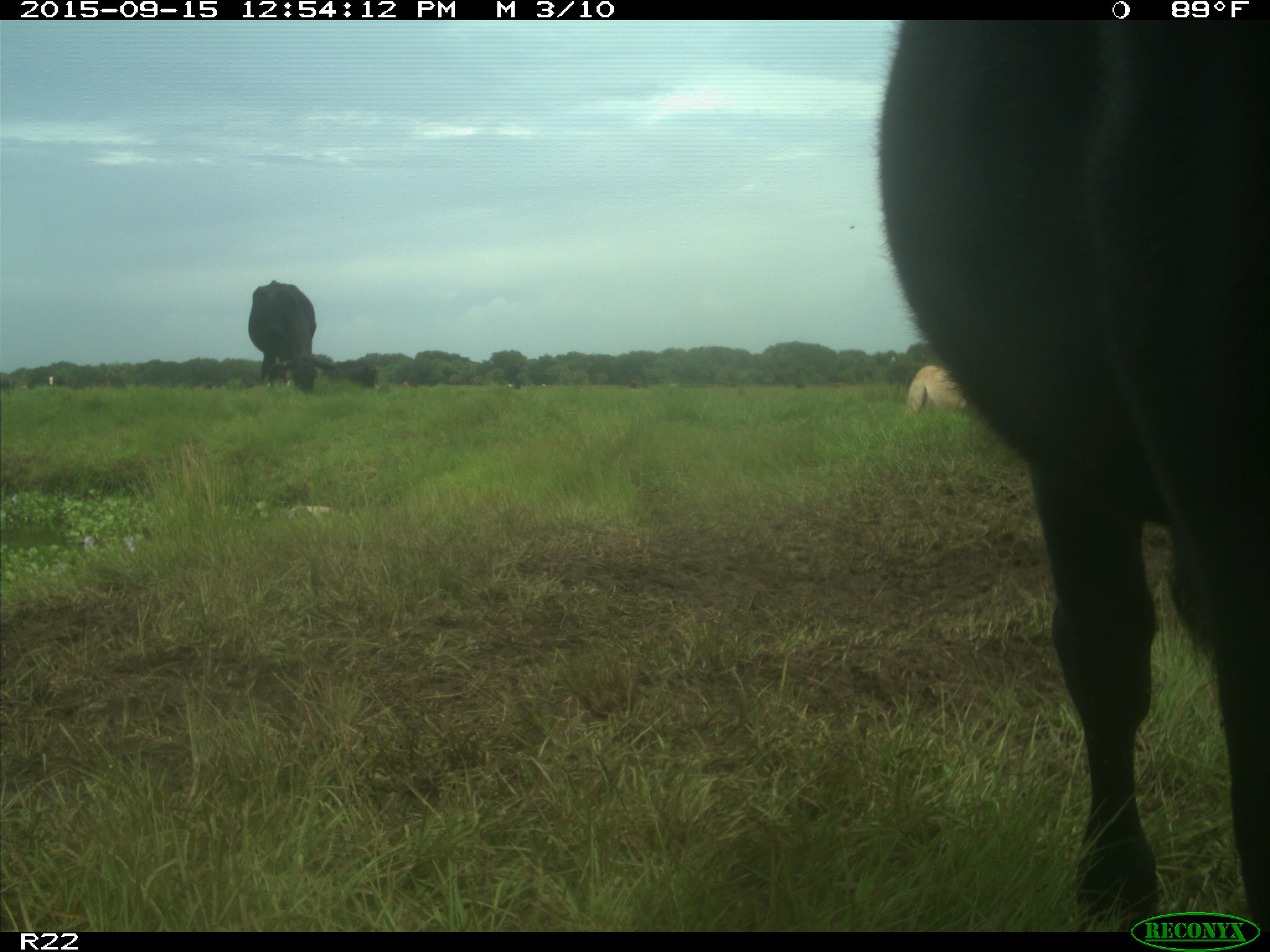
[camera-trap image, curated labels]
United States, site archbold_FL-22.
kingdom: Animalia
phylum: Chordata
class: Mammalia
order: Artiodactyla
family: Bovidae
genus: Bos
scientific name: Bos taurus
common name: domestic cow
Bos taurus (domestic cow).